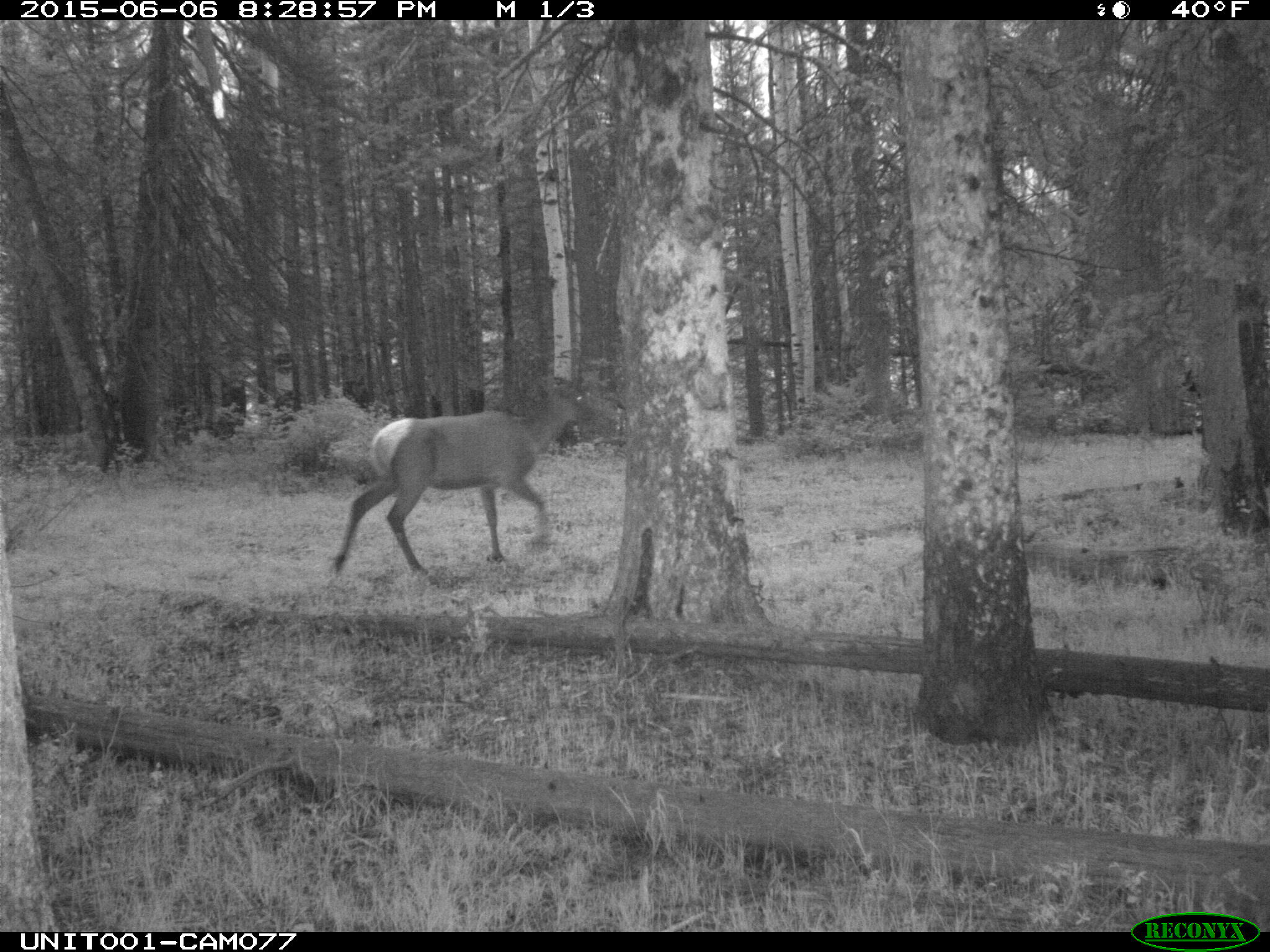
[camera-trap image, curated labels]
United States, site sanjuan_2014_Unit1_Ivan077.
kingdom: Animalia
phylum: Chordata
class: Mammalia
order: Artiodactyla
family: Cervidae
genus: Cervus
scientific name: Cervus elaphus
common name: red deer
Cervus elaphus (red deer).